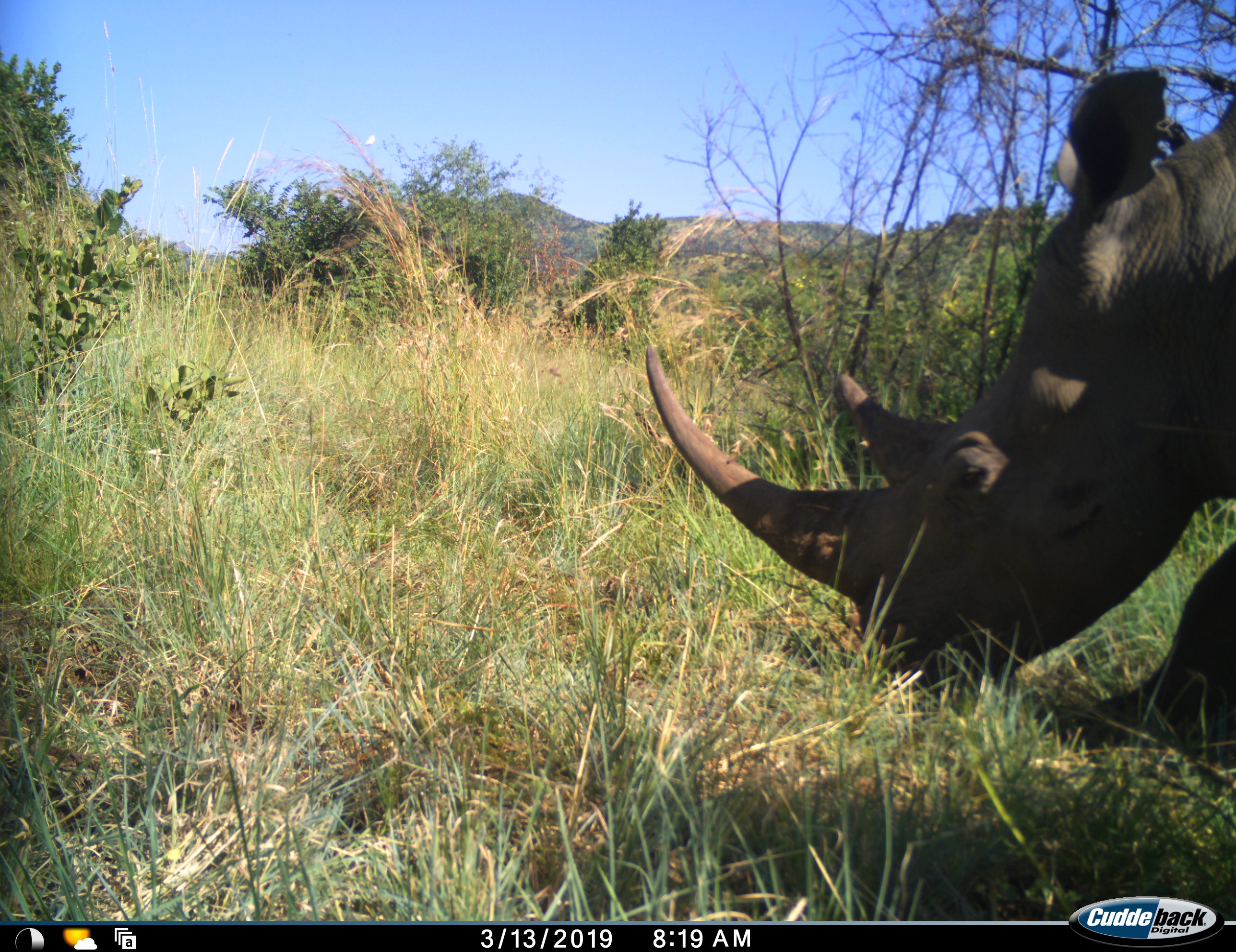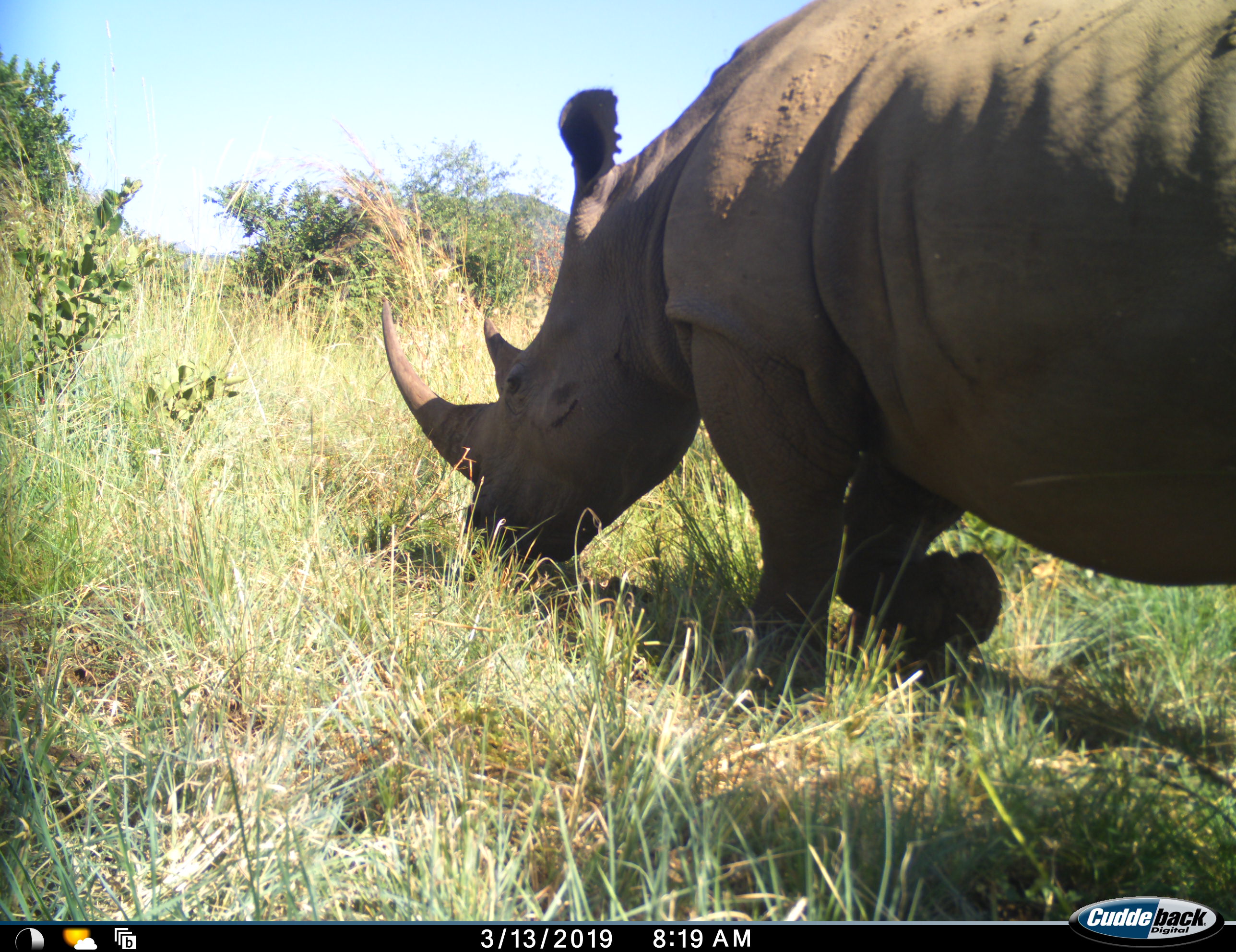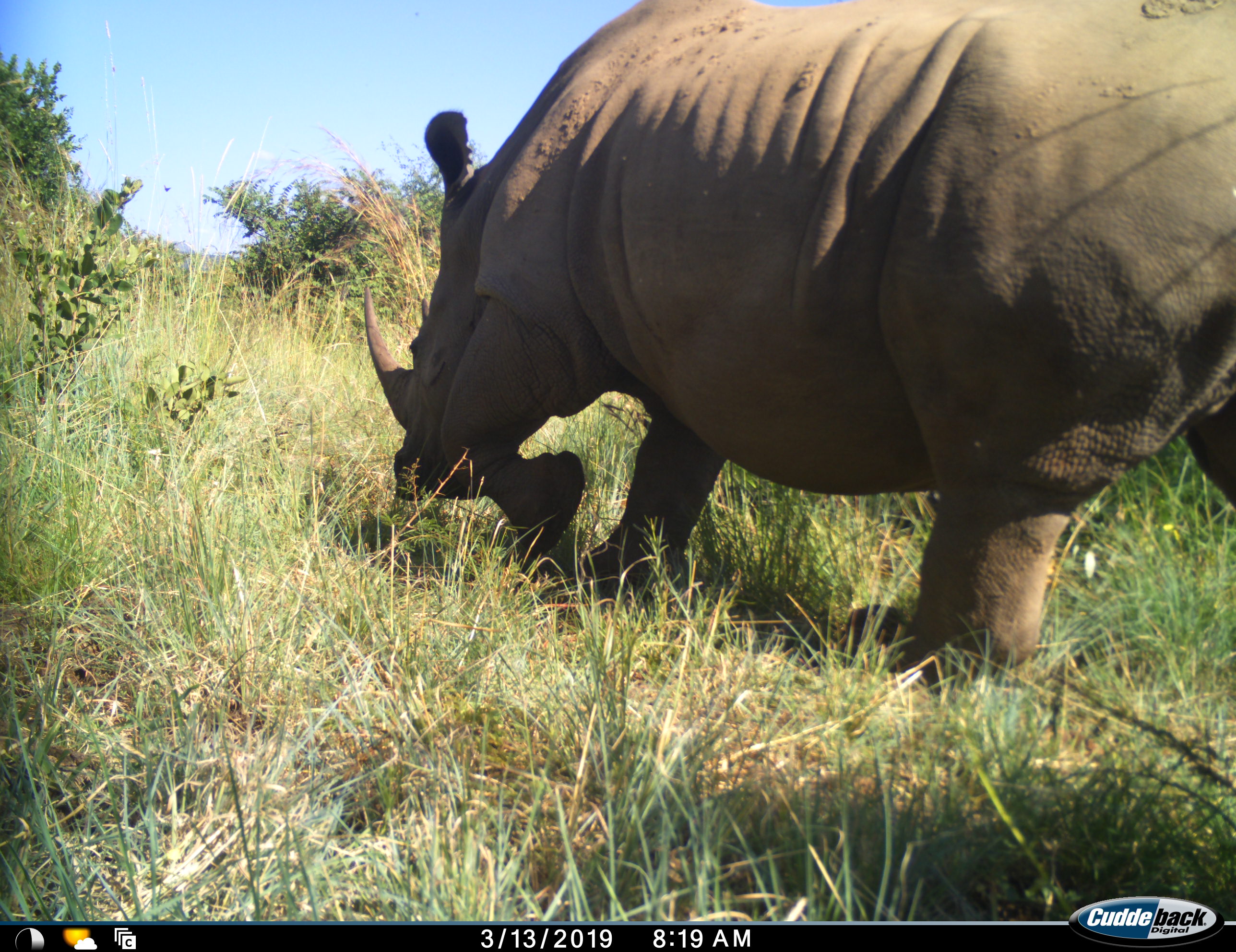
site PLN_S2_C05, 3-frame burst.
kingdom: Animalia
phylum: Chordata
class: Mammalia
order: Perissodactyla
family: Rhinocerotidae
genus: Ceratotherium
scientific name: Ceratotherium simum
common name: white rhinoceros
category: rhinoceroswhite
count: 1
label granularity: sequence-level